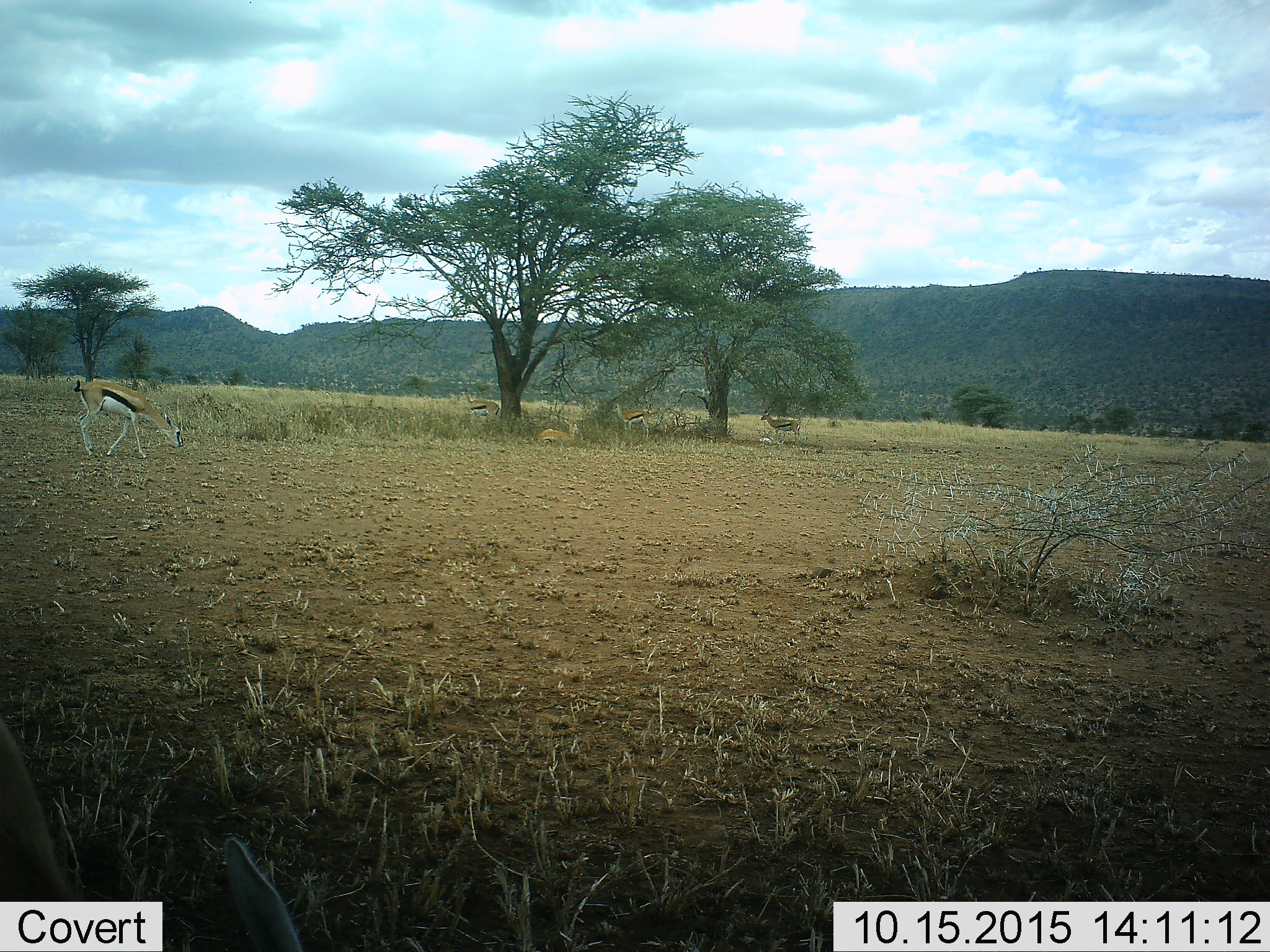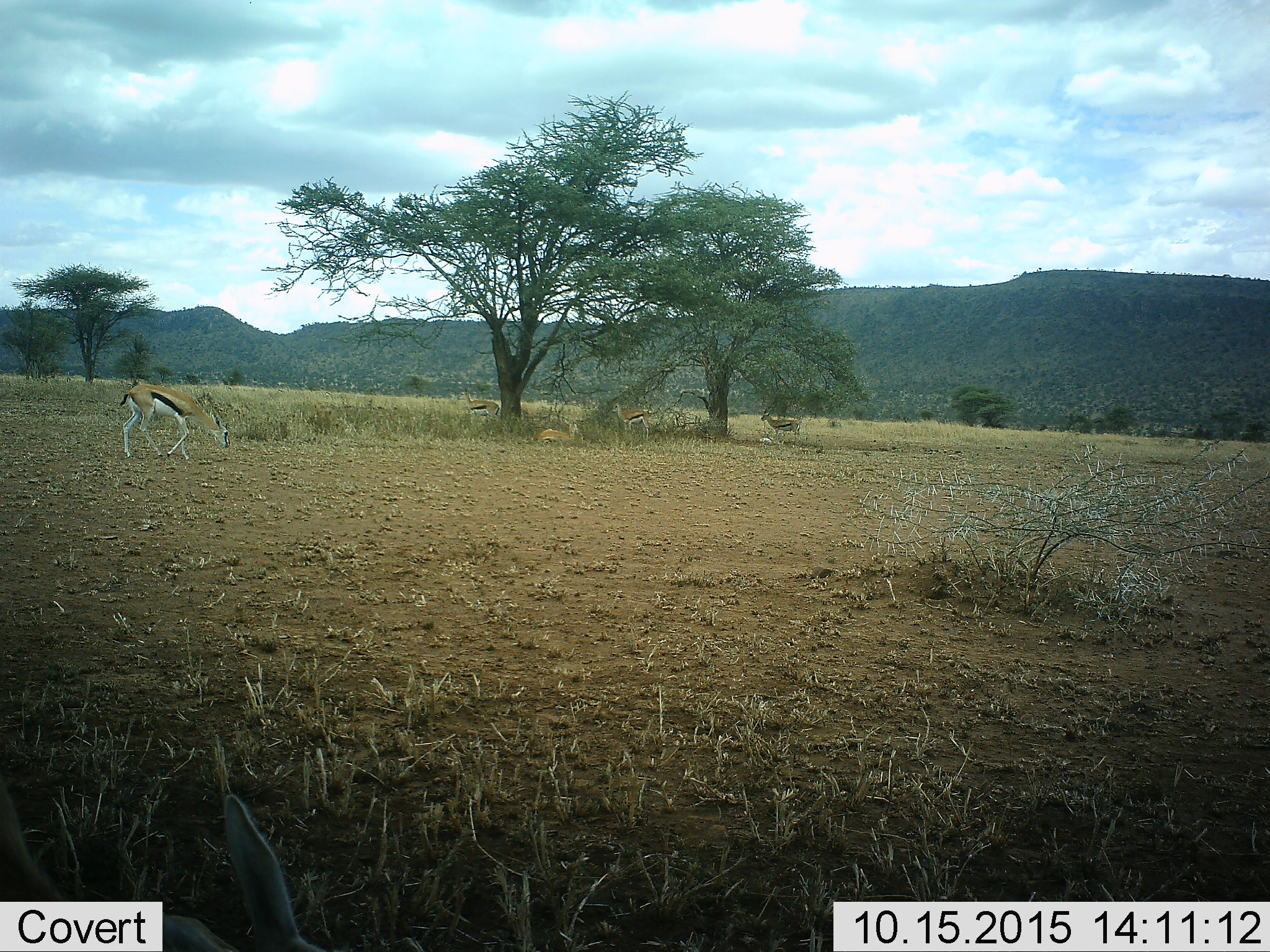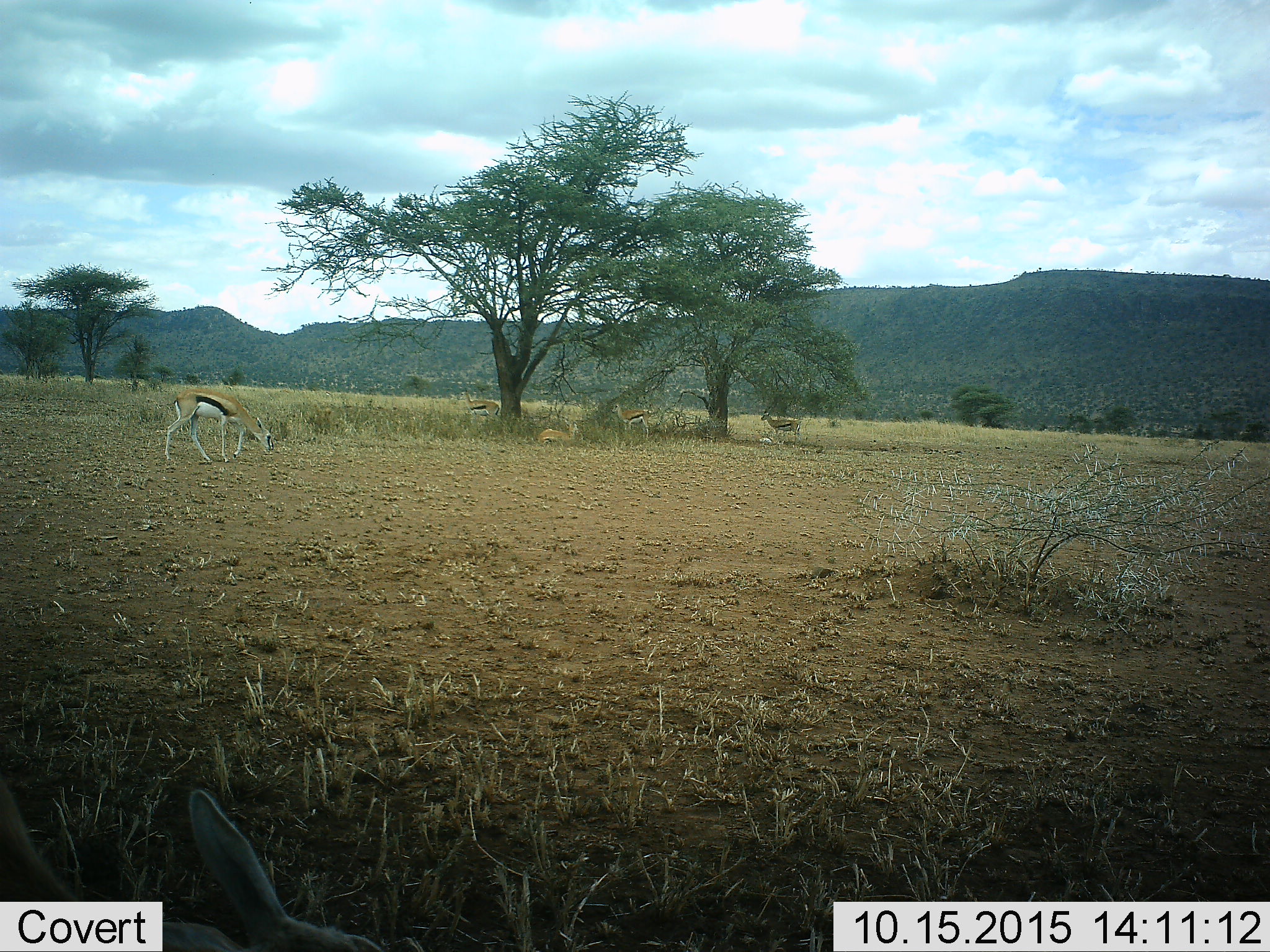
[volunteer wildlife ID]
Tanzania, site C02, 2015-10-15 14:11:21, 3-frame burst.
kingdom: Animalia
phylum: Chordata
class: Mammalia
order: Artiodactyla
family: Bovidae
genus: Eudorcas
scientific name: Eudorcas thomsonii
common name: thomson's gazelle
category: gazellethomsons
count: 5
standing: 47%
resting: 47%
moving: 47%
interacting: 6%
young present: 12%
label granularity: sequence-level